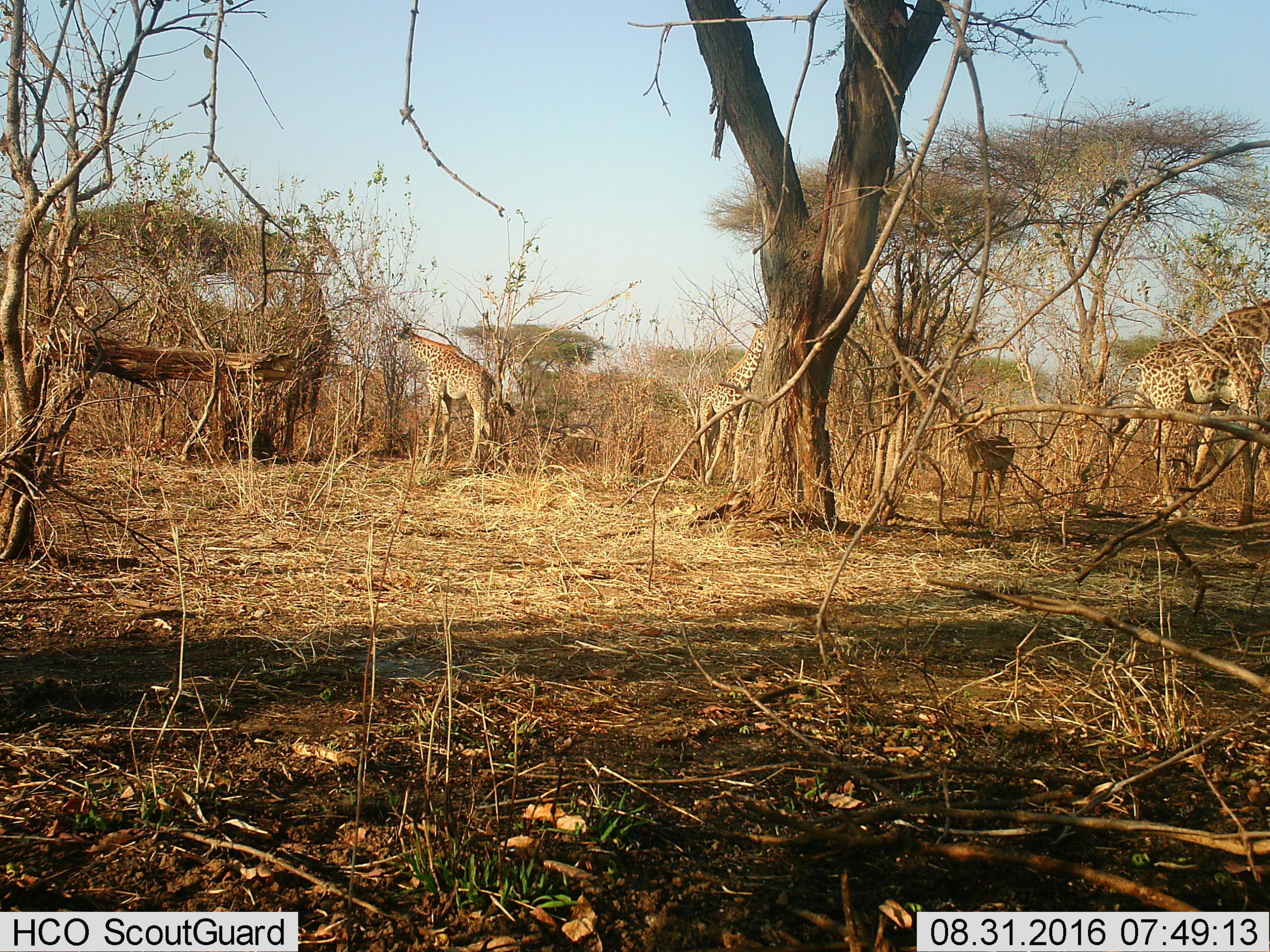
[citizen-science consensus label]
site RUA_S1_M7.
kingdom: Animalia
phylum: Chordata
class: Mammalia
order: Artiodactyla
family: Giraffidae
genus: Giraffa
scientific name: Giraffa camelopardalis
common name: giraffe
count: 3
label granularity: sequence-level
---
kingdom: Animalia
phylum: Chordata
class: Mammalia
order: Artiodactyla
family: Bovidae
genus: Aepyceros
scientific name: Aepyceros melampus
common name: impala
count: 1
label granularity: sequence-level